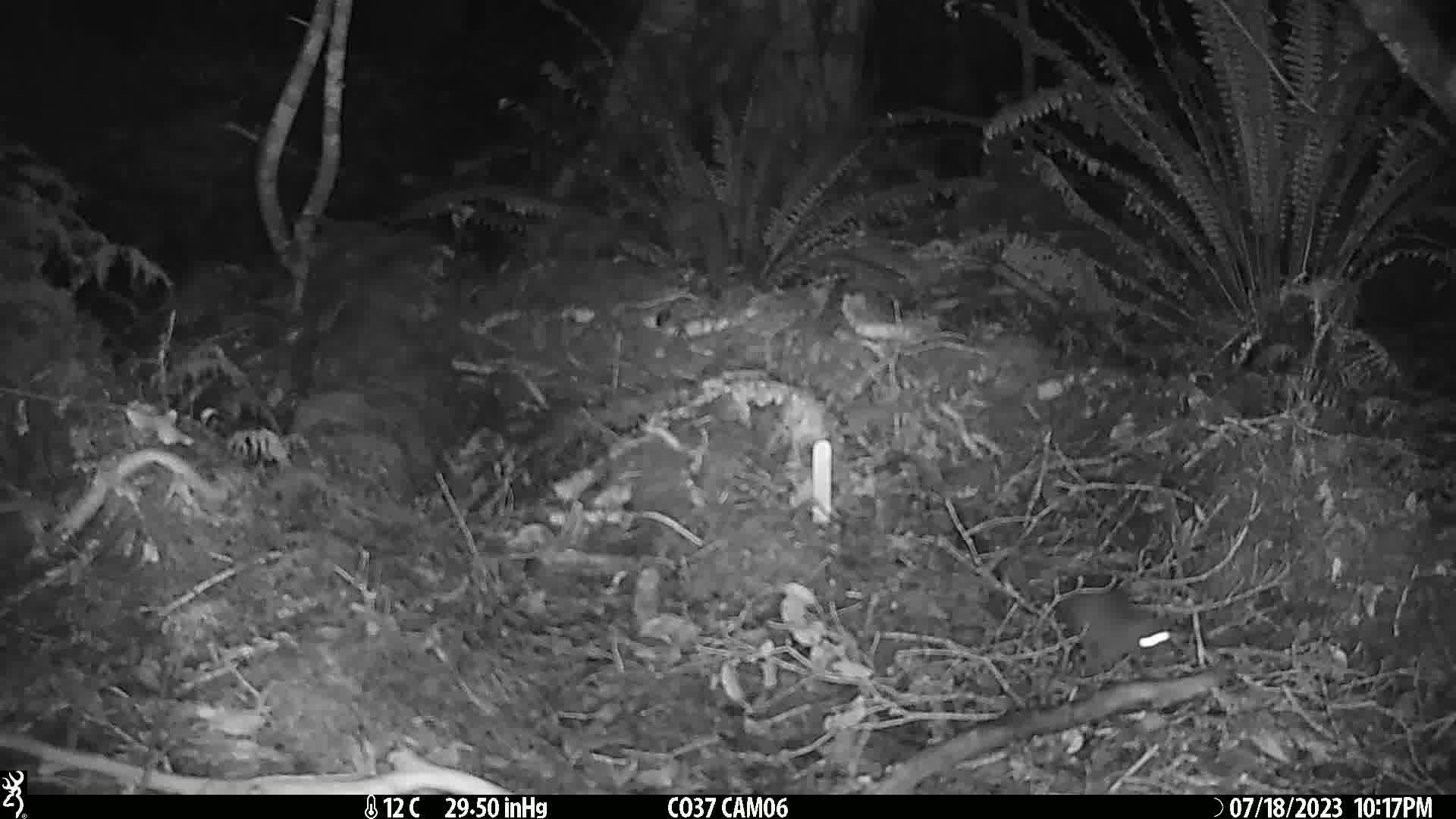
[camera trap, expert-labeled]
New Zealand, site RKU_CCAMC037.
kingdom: Animalia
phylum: Chordata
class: Mammalia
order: Rodentia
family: Muridae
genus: Rattus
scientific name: Rattus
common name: rat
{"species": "rat (Rattus)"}